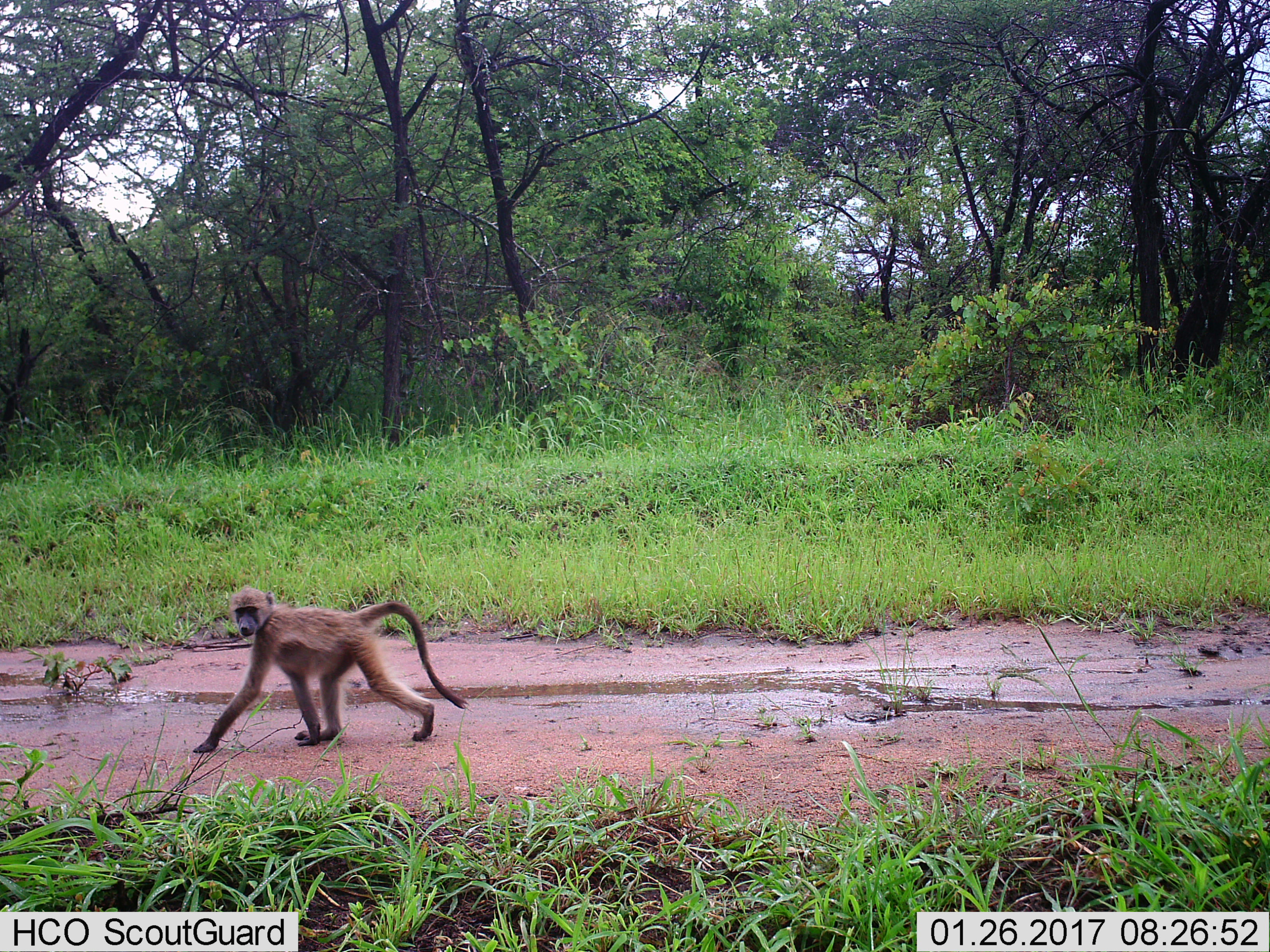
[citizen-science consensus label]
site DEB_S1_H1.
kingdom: Animalia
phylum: Chordata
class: Mammalia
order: Primates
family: Cercopithecidae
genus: Papio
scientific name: Papio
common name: baboon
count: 1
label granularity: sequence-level